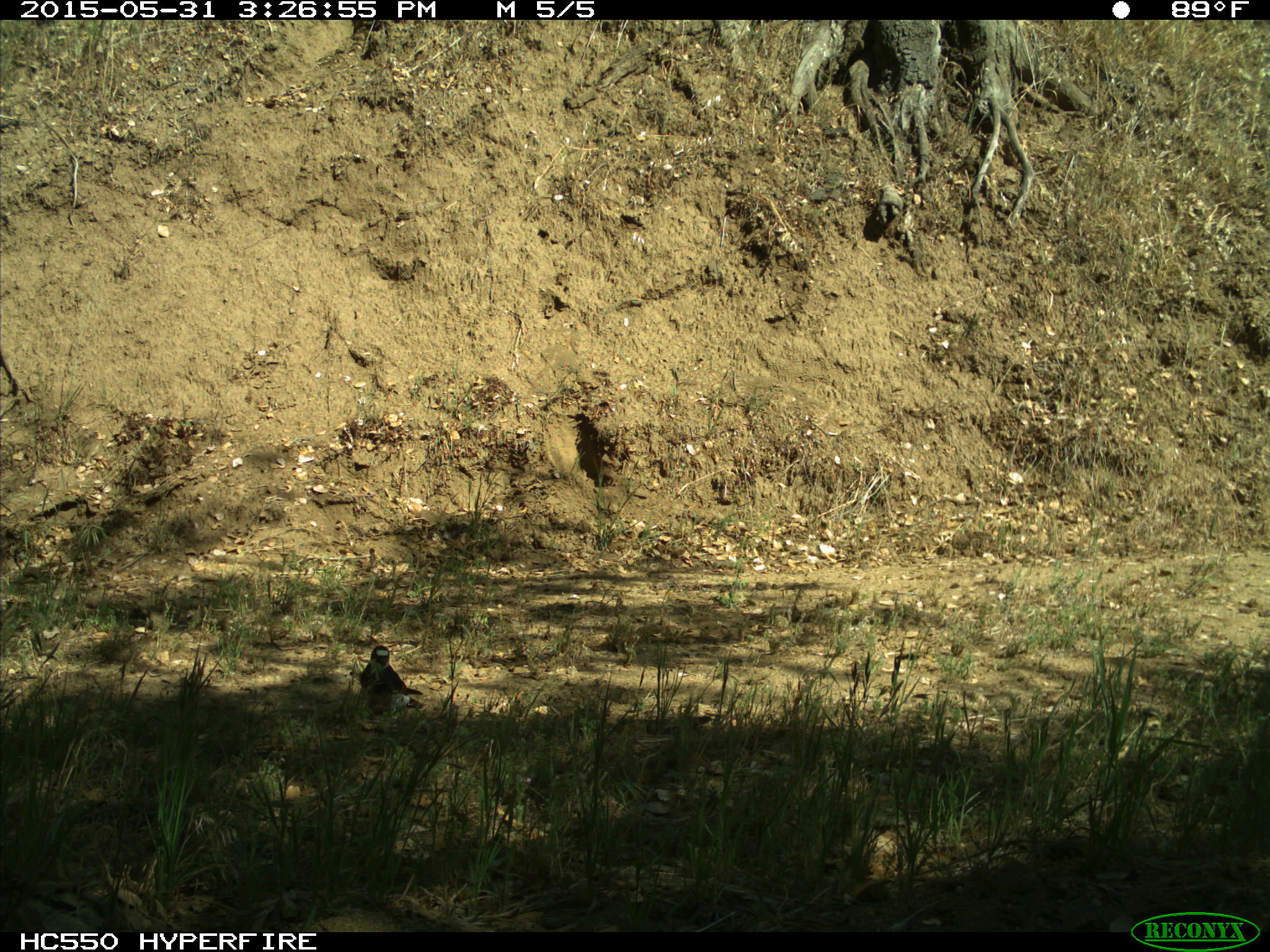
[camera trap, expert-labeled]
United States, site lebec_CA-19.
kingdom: Animalia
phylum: Chordata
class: Aves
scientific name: Aves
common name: birds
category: unidentified bird